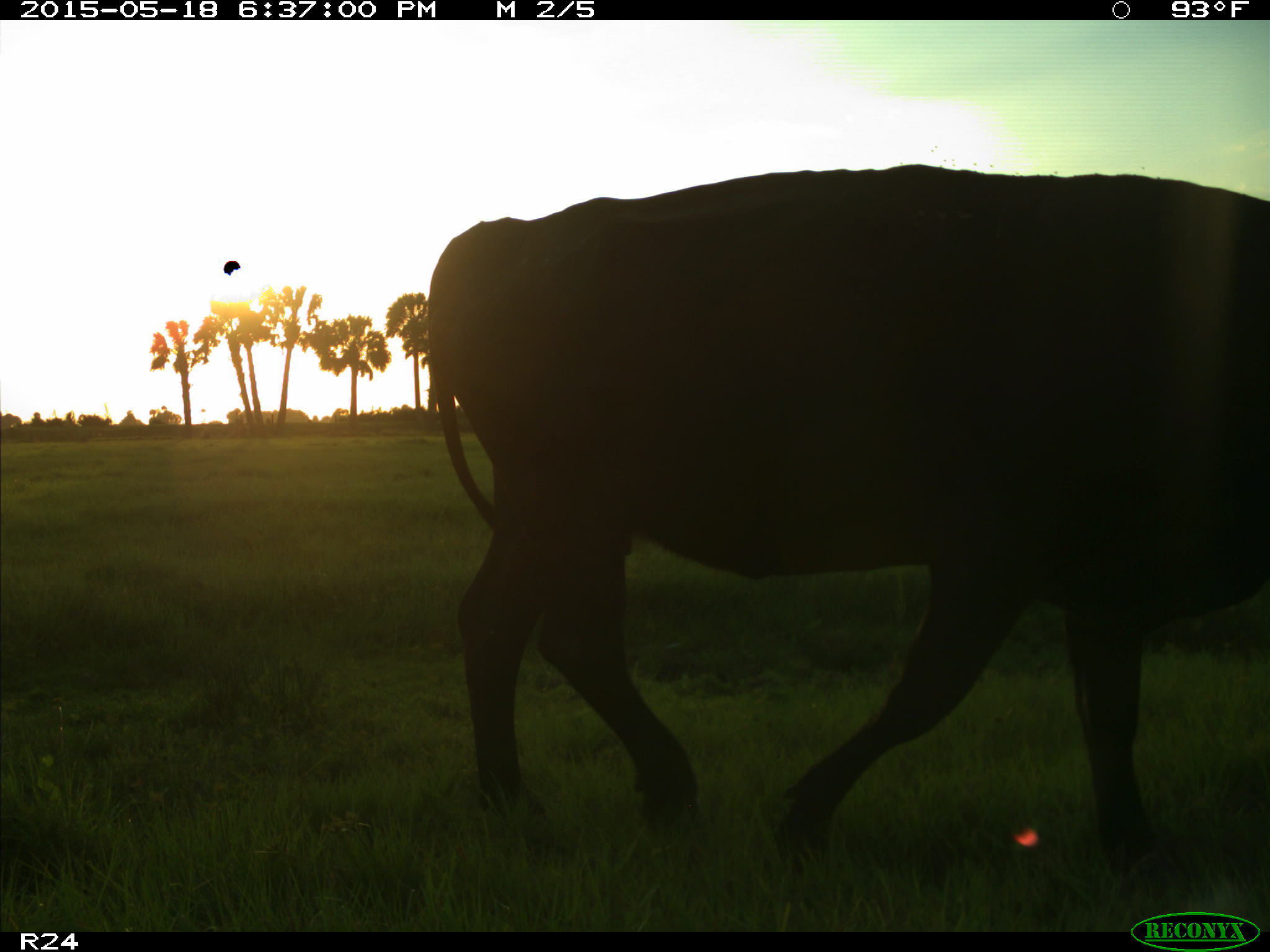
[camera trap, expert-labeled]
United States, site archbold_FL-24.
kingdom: Animalia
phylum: Chordata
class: Mammalia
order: Artiodactyla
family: Bovidae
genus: Bos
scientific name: Bos taurus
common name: domestic cow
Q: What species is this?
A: Bos taurus (domestic cow).